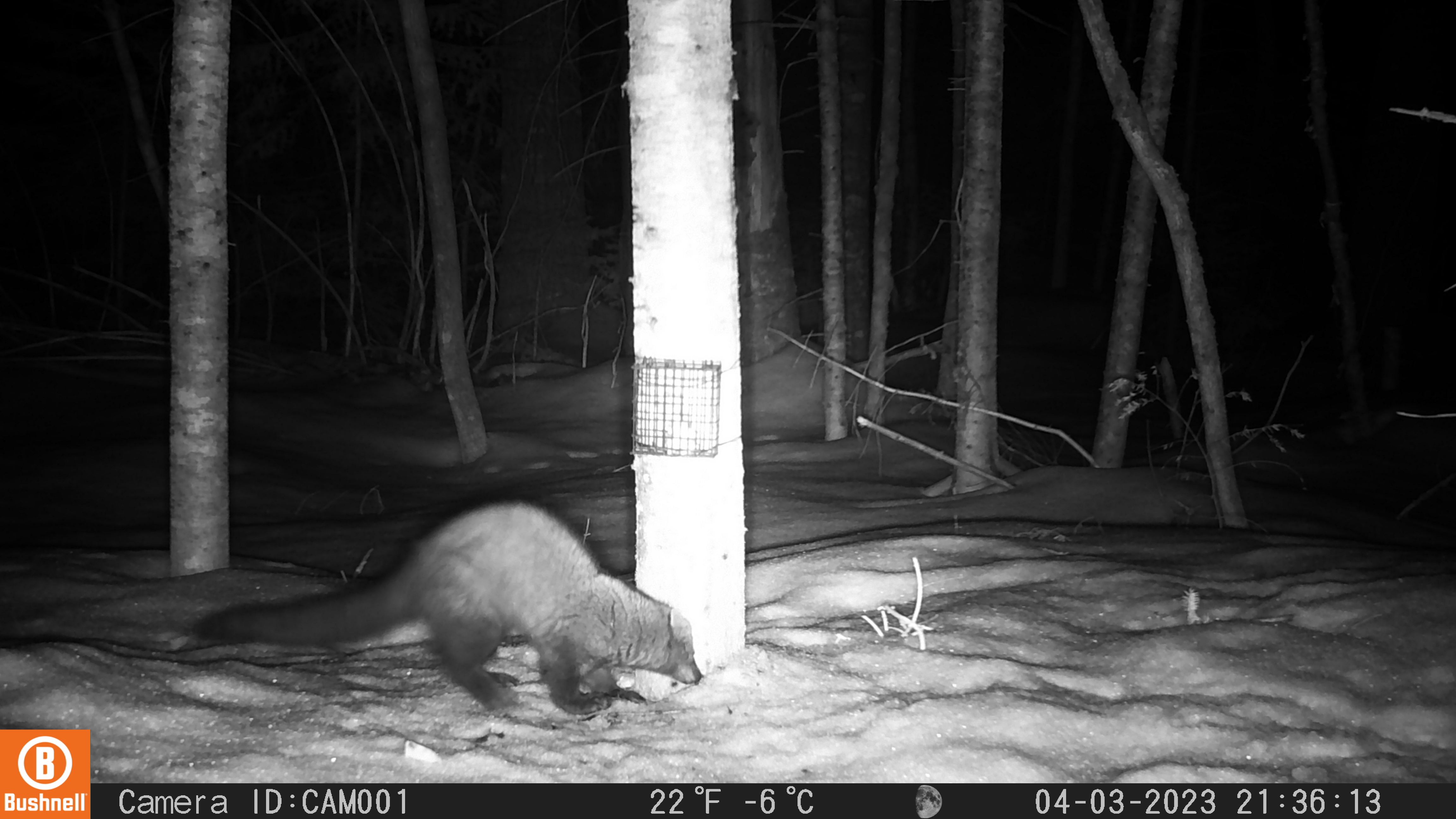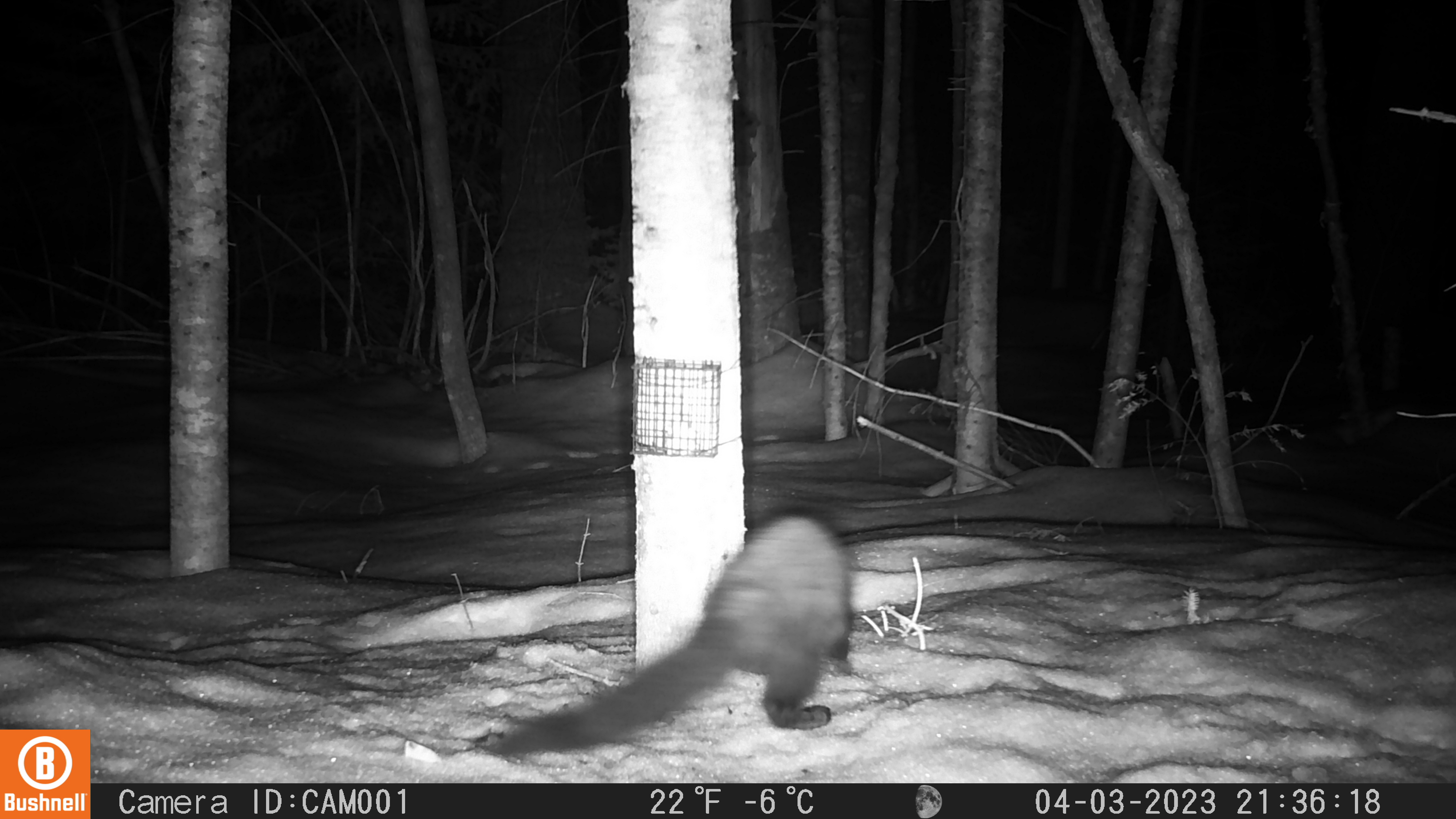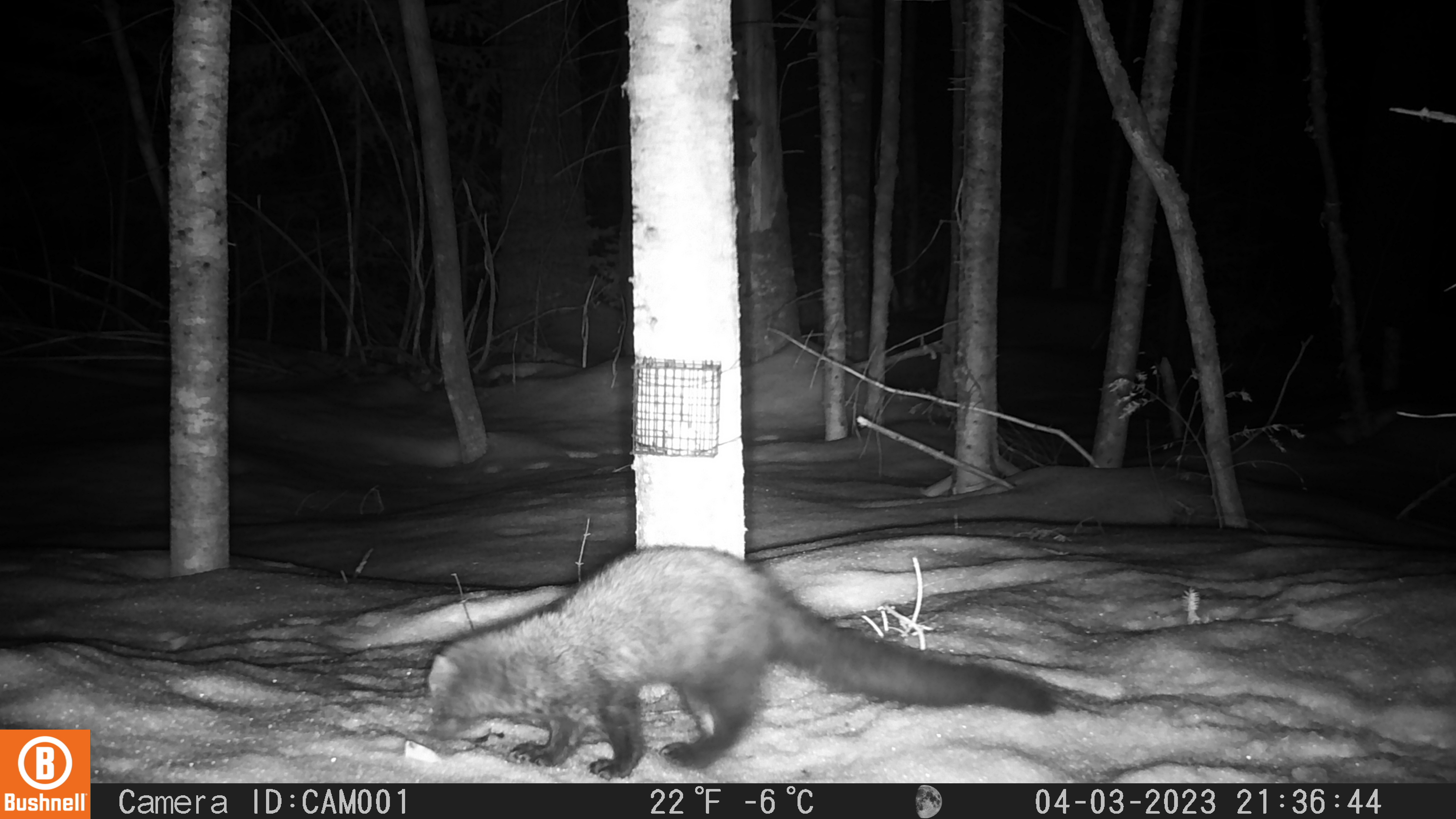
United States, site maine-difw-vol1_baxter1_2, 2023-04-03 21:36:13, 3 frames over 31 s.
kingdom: Animalia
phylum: Chordata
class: Mammalia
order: Carnivora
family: Mustelidae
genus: Pekania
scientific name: Pekania pennanti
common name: fisher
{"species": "fisher (Pekania pennanti)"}